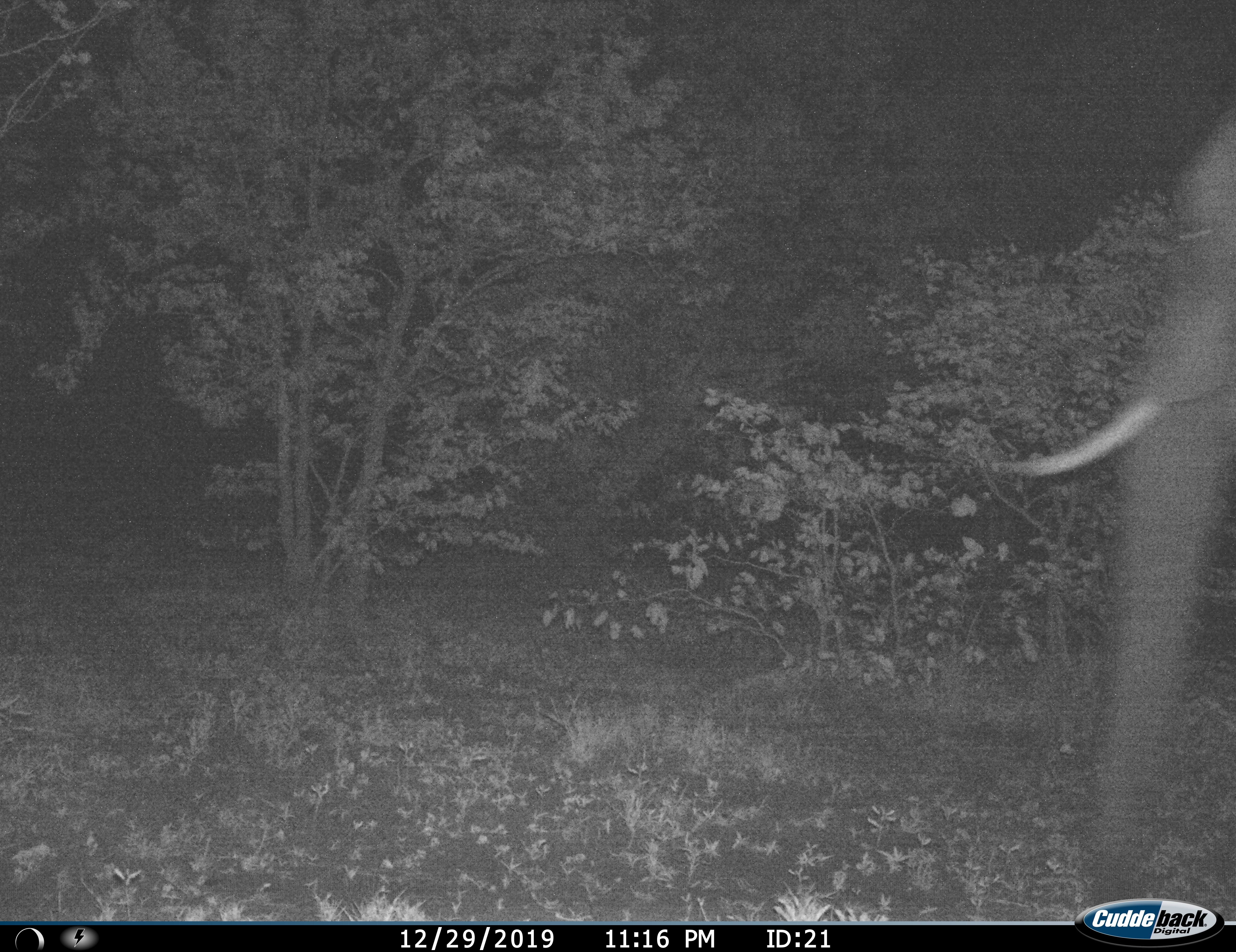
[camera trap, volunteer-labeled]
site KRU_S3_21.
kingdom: Animalia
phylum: Chordata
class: Mammalia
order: Proboscidea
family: Elephantidae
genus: Loxodonta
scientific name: Loxodonta africana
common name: african bush elephant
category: elephant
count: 1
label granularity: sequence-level